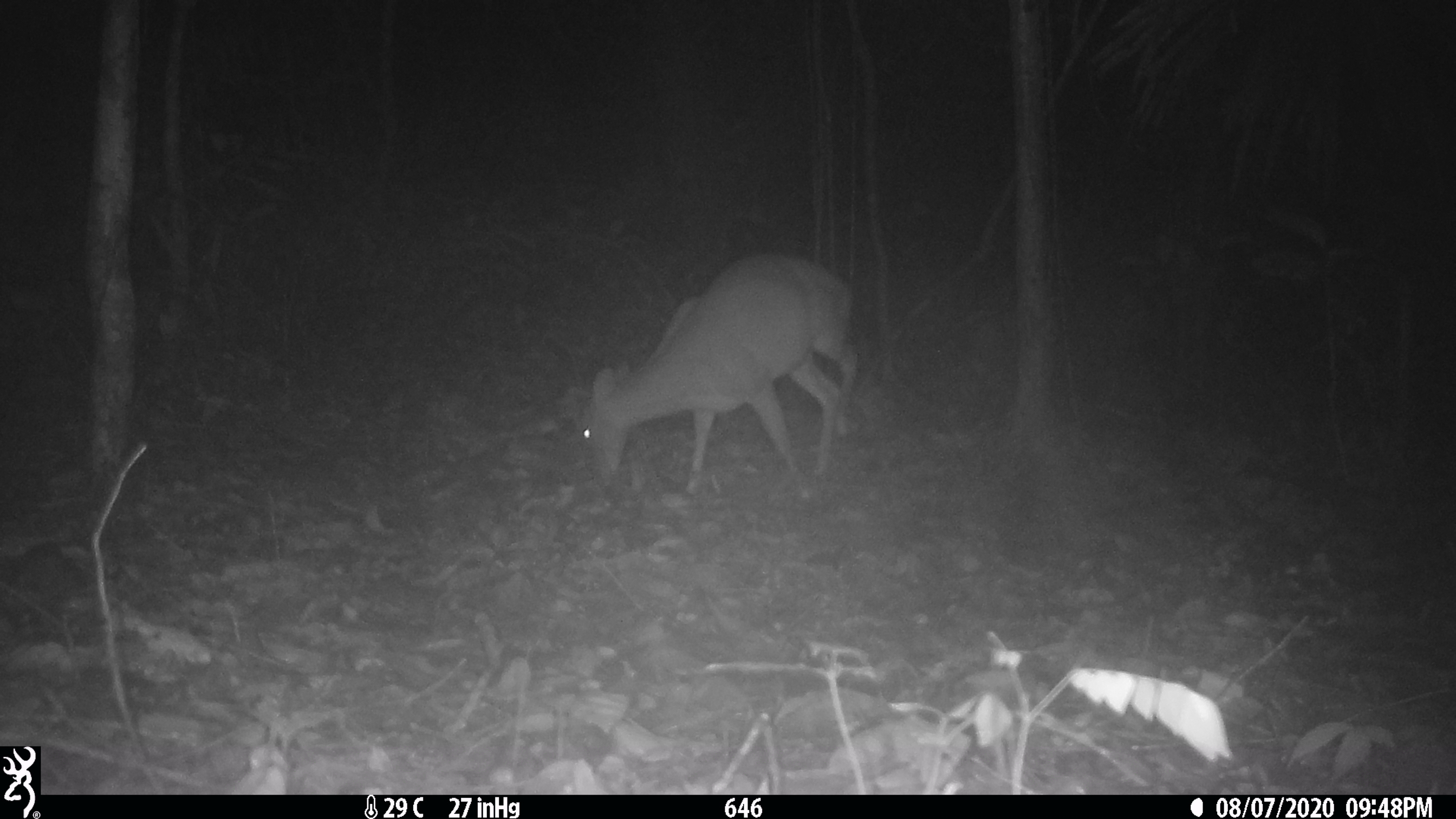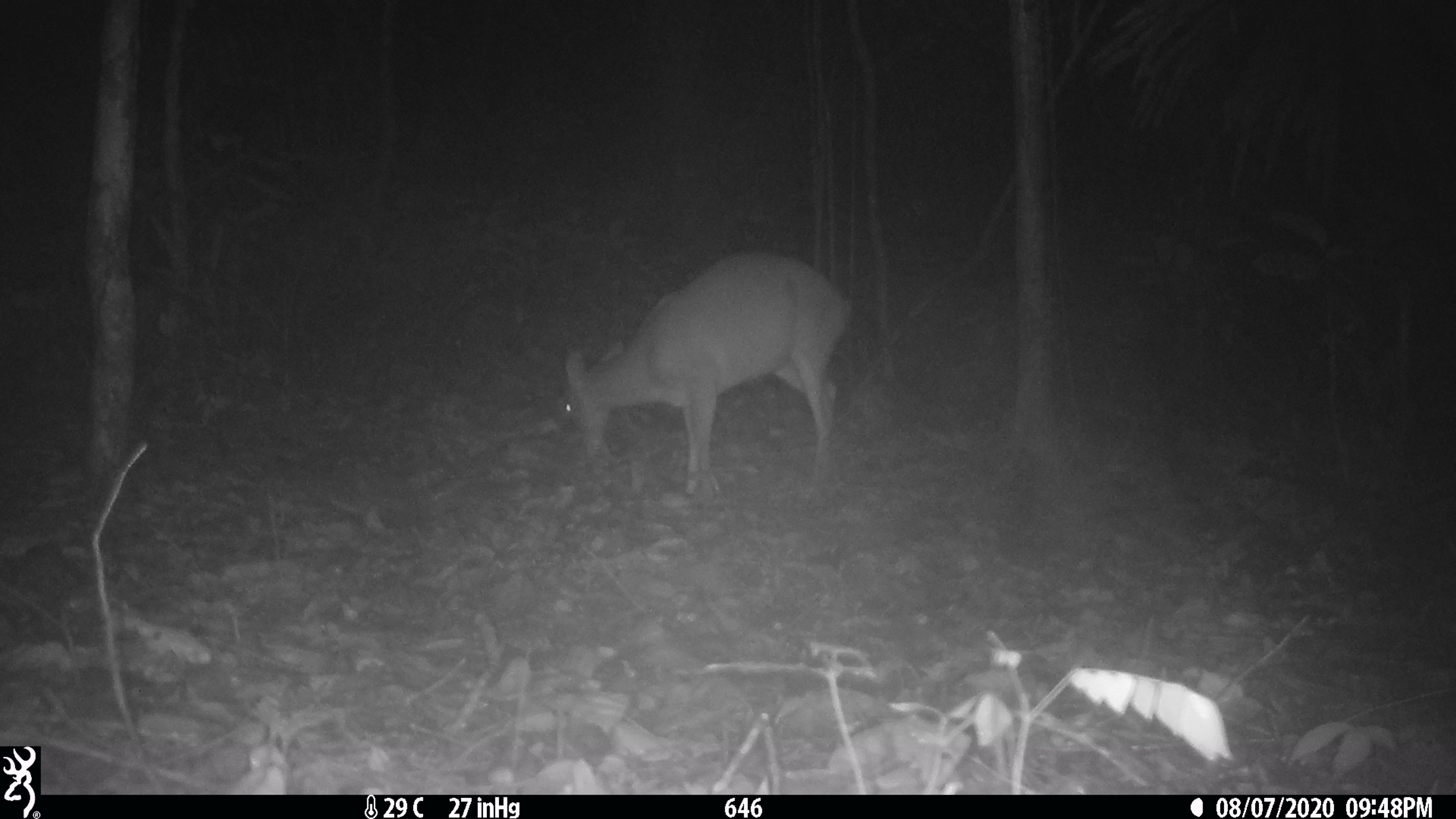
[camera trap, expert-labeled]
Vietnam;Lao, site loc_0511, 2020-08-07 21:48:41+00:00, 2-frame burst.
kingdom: Animalia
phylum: Chordata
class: Mammalia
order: Artiodactyla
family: Cervidae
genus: Muntiacus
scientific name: Muntiacus vuquangensis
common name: large-antlered muntjac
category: large antlered muntjac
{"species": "large antlered muntjac (large-antlered muntjac) (Muntiacus vuquangensis)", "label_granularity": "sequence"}